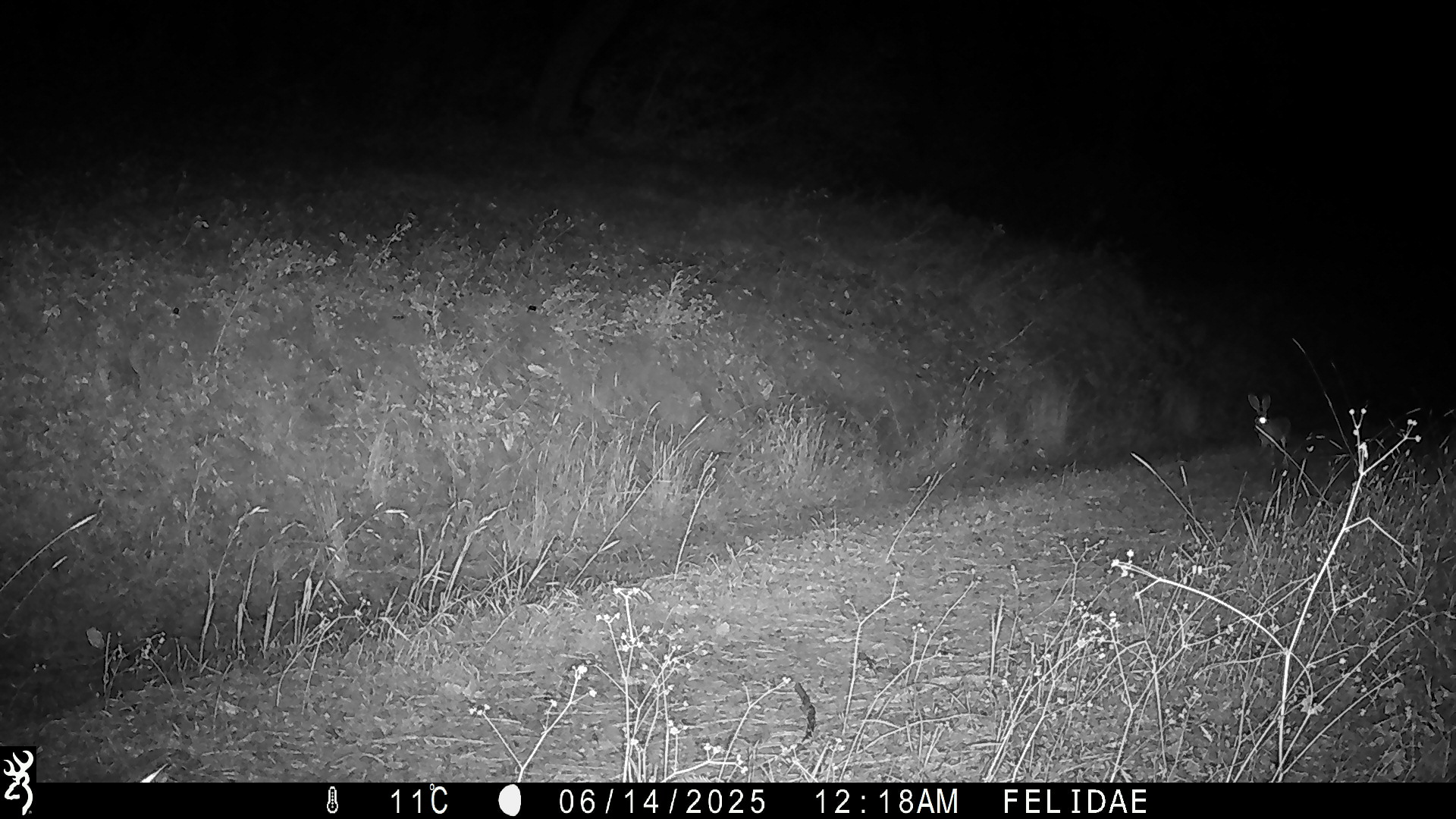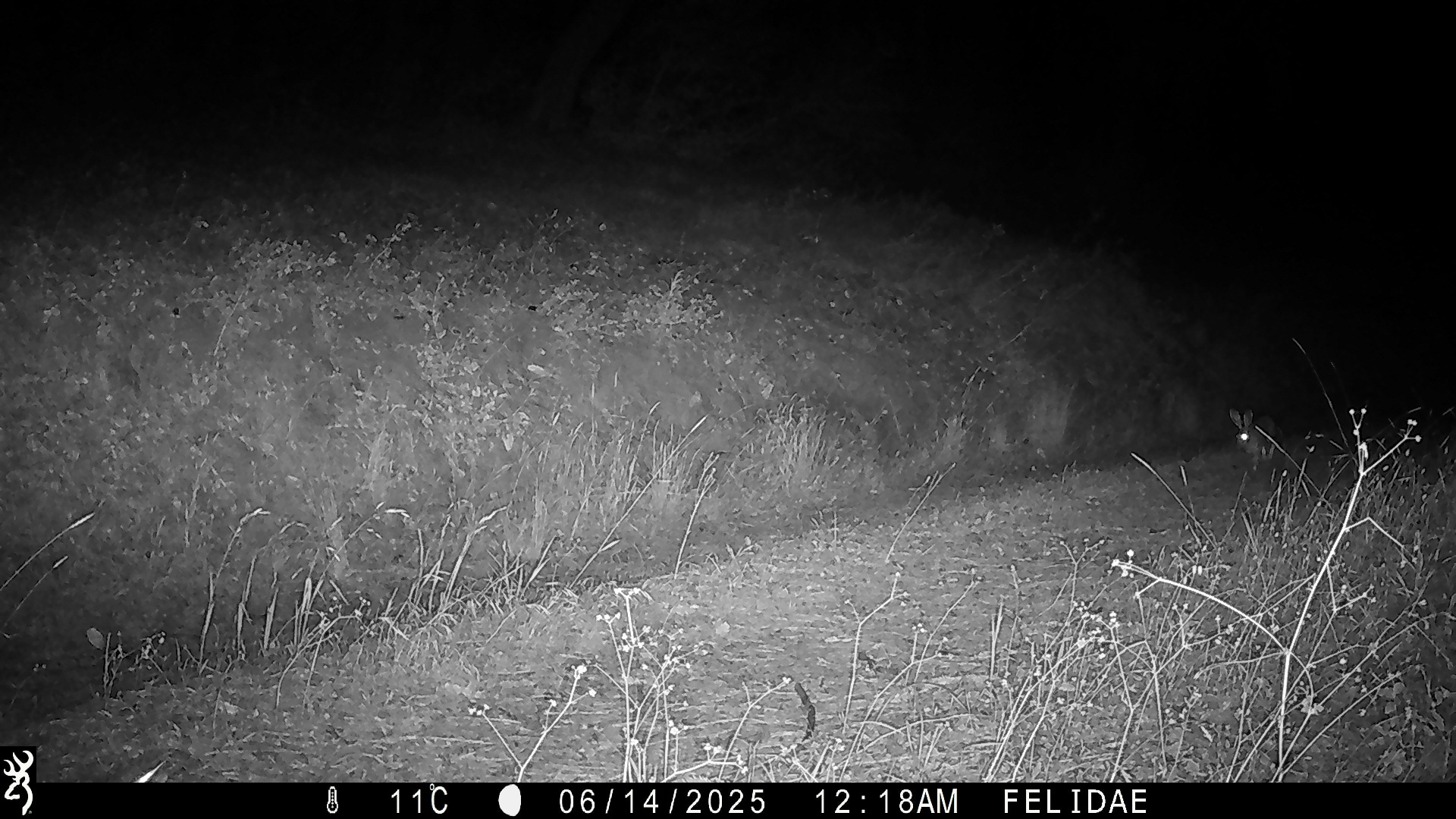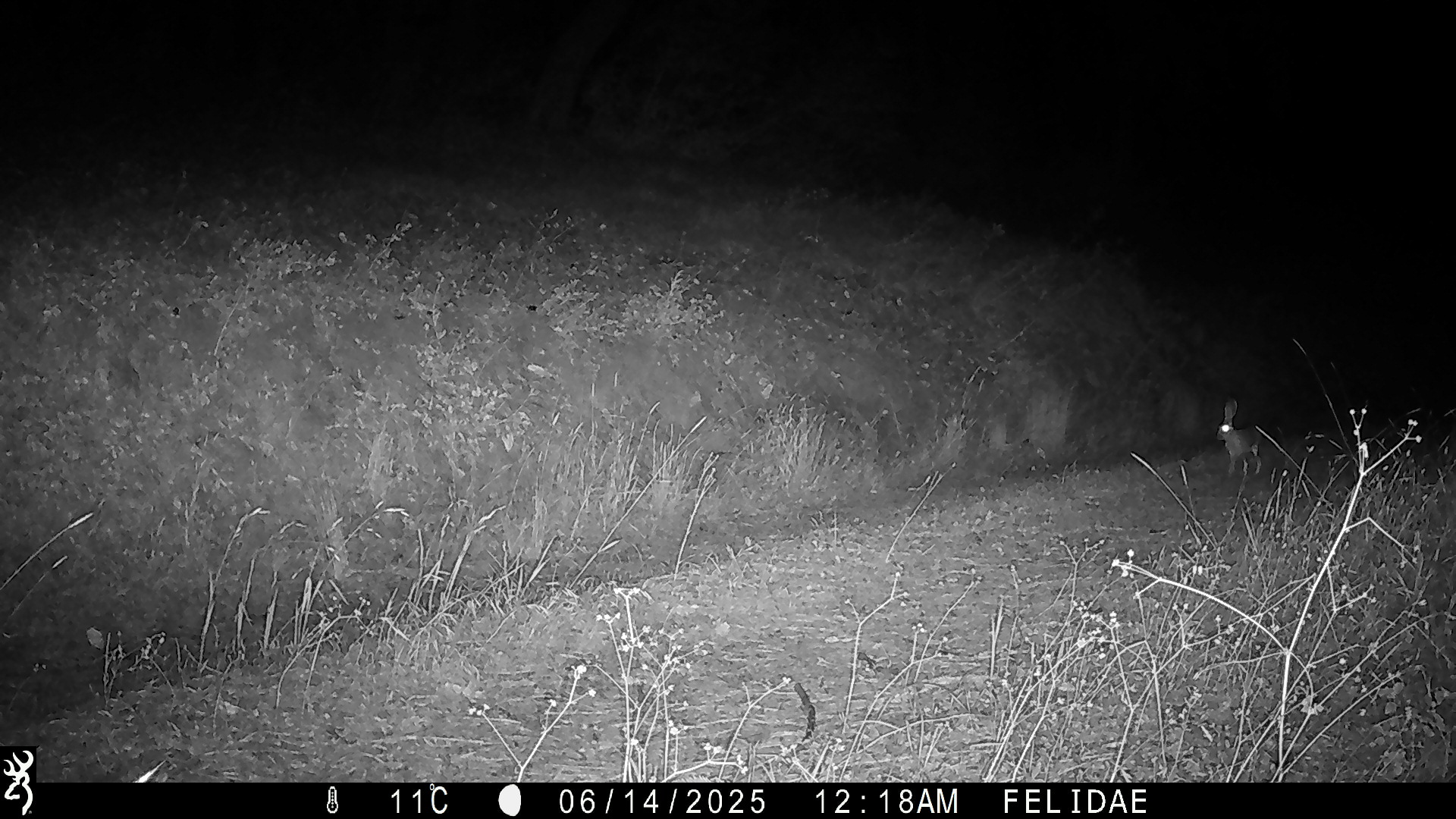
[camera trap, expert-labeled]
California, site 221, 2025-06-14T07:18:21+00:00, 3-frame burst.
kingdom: Animalia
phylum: Chordata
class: Mammalia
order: Lagomorpha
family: Leporidae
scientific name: Leporidae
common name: rabbit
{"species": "rabbit (Leporidae)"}